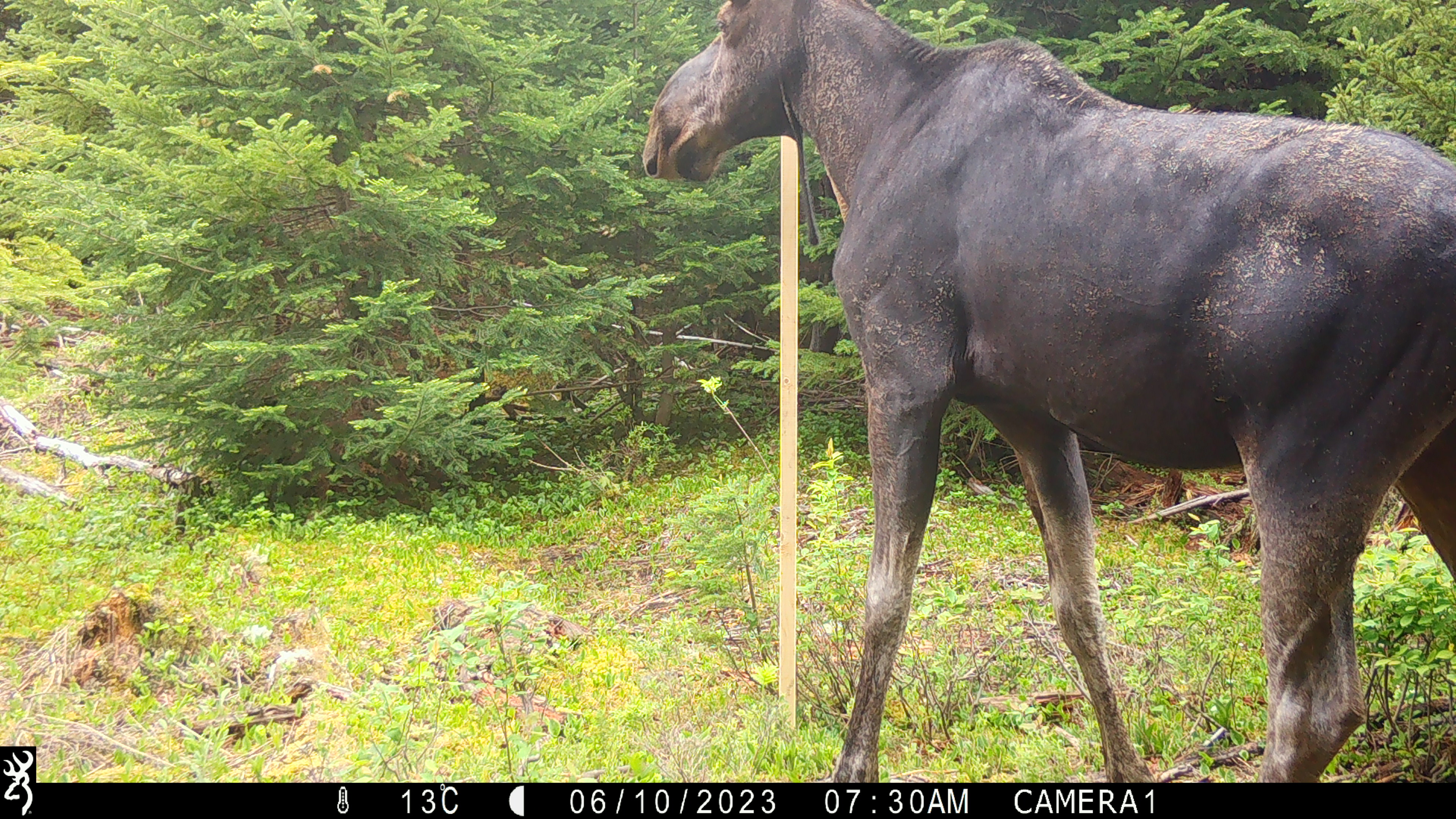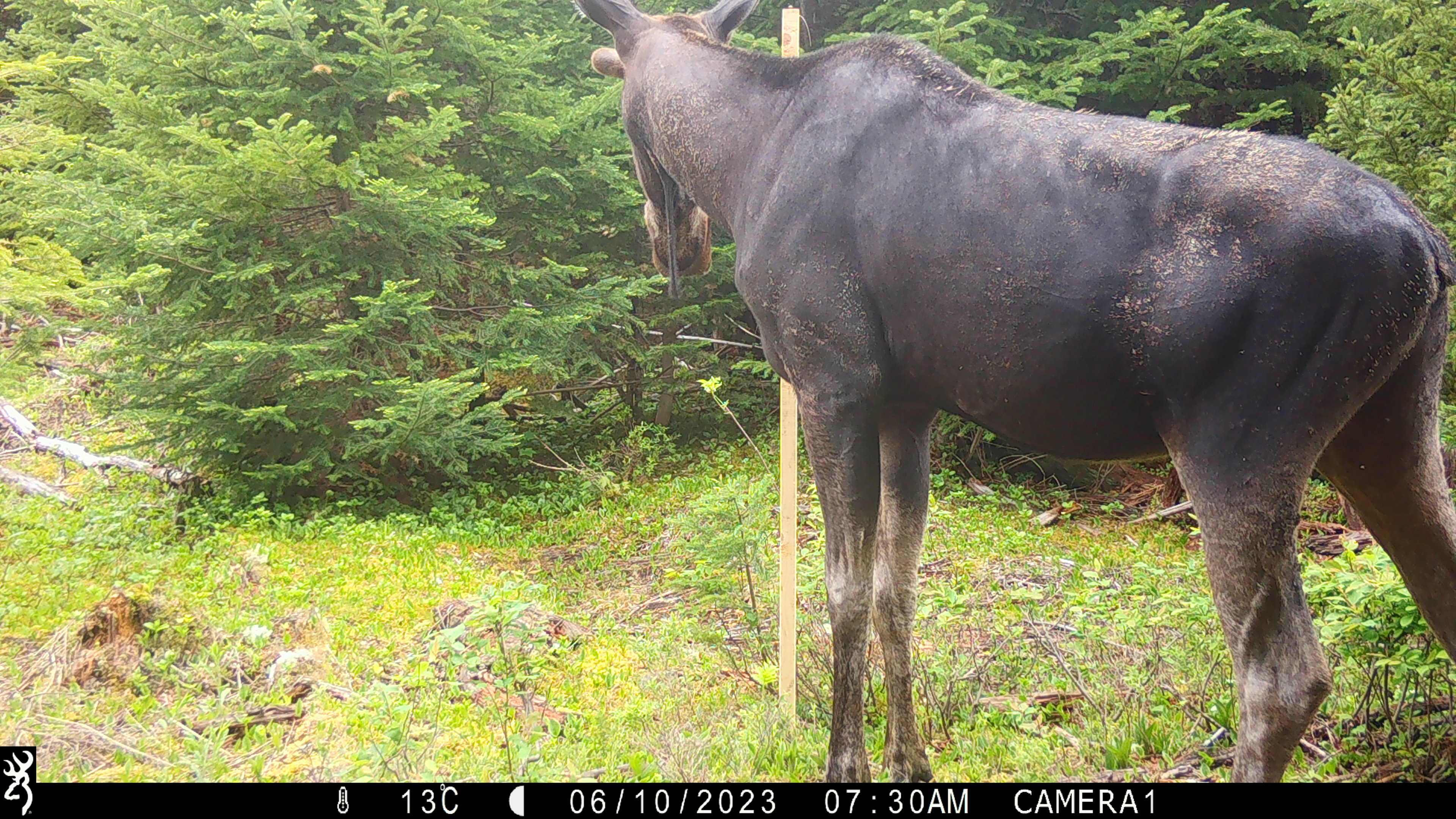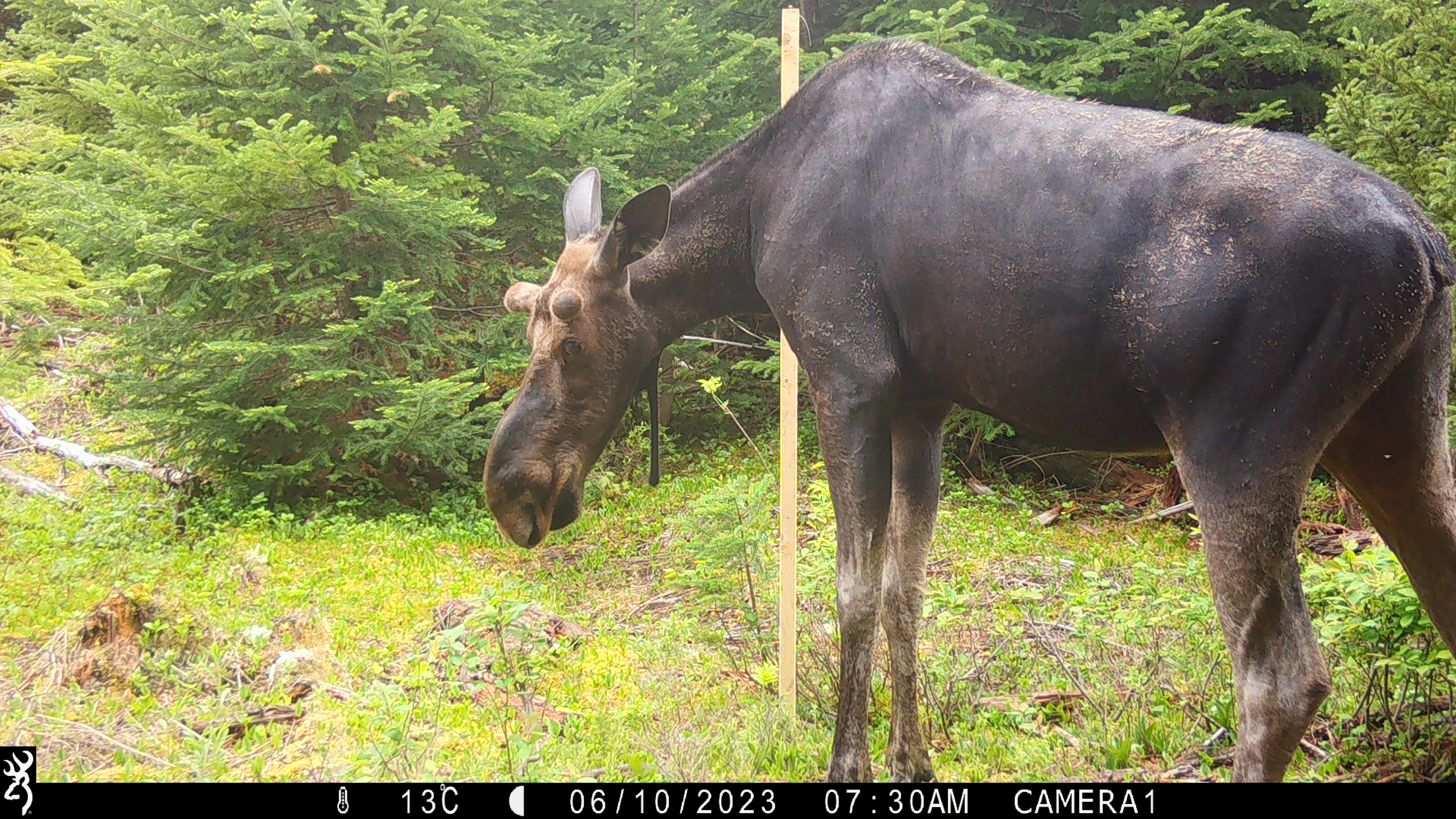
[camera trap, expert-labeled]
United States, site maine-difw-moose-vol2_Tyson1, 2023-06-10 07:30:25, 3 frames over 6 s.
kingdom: Animalia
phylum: Chordata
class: Mammalia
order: Artiodactyla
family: Cervidae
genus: Alces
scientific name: Alces alces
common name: moose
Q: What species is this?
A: Moose (Alces alces).